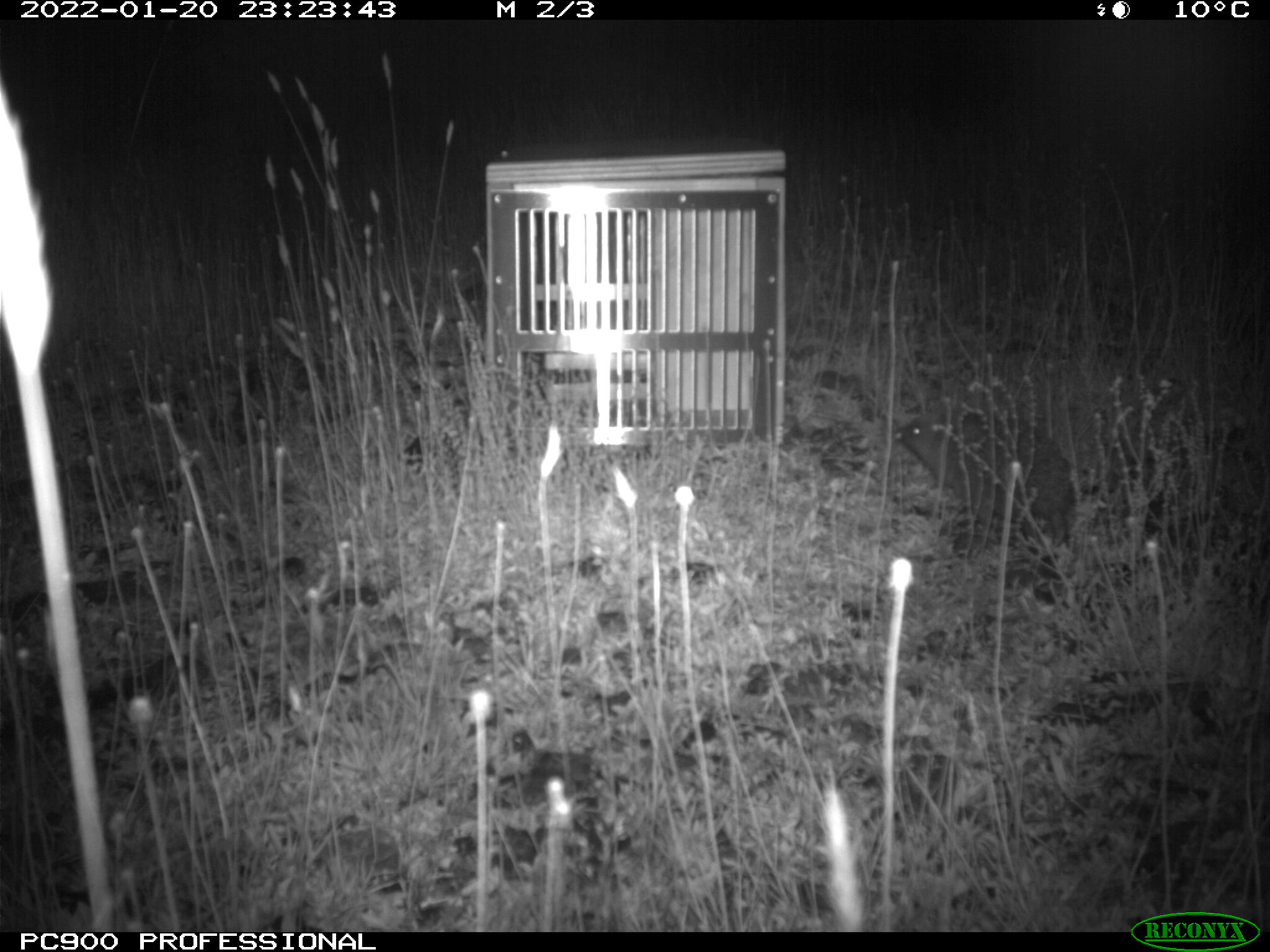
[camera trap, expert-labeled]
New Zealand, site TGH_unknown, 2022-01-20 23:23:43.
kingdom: Animalia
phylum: Chordata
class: Mammalia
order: Eulipotyphla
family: Erinaceidae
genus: Erinaceus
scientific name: Erinaceus europaeus europaeus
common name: european hedgehog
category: hedgehog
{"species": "hedgehog (european hedgehog) (Erinaceus europaeus europaeus)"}